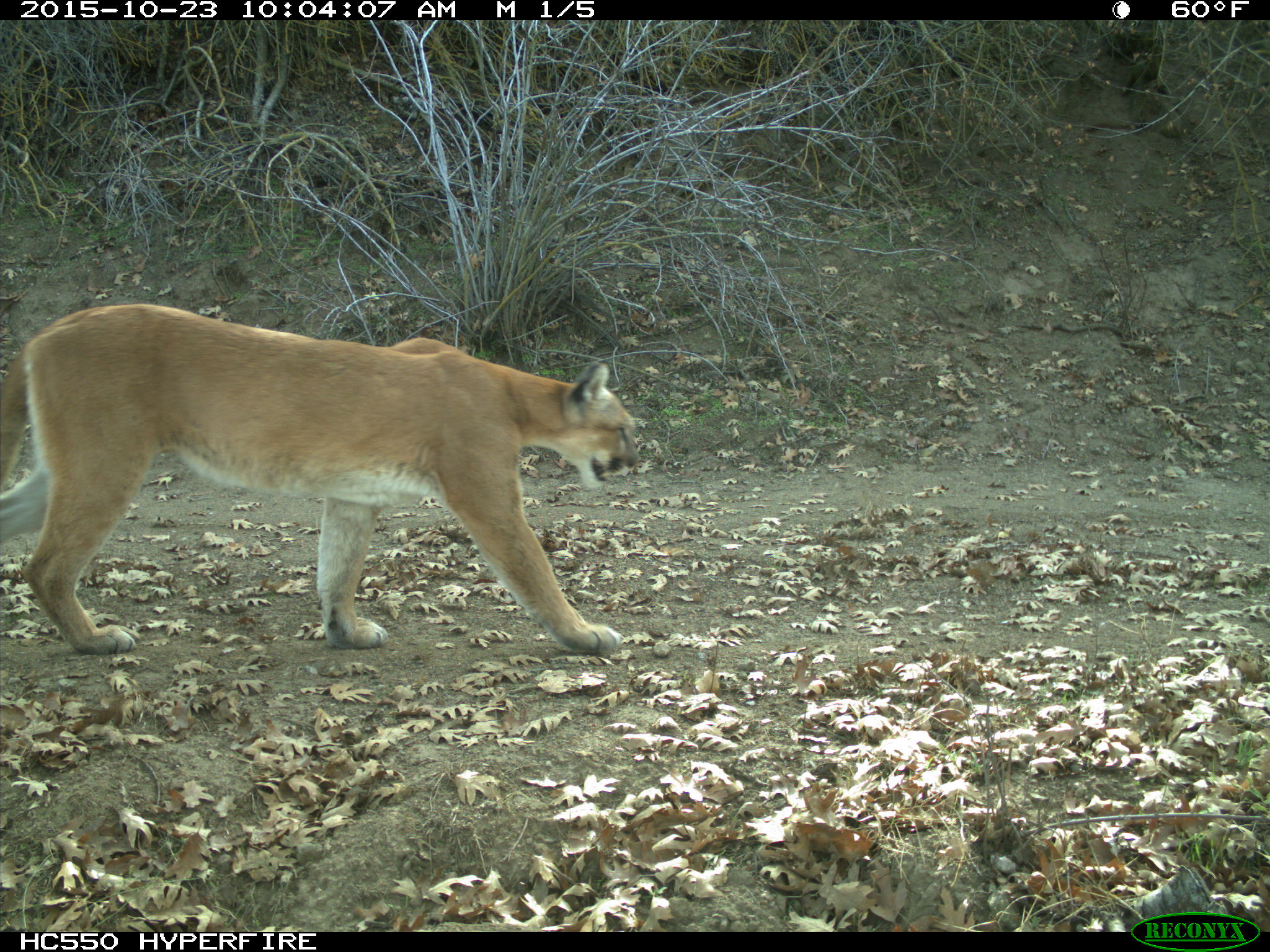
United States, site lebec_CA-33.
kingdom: Animalia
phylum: Chordata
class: Mammalia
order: Carnivora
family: Felidae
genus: Puma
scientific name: Puma concolor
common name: mountain lion